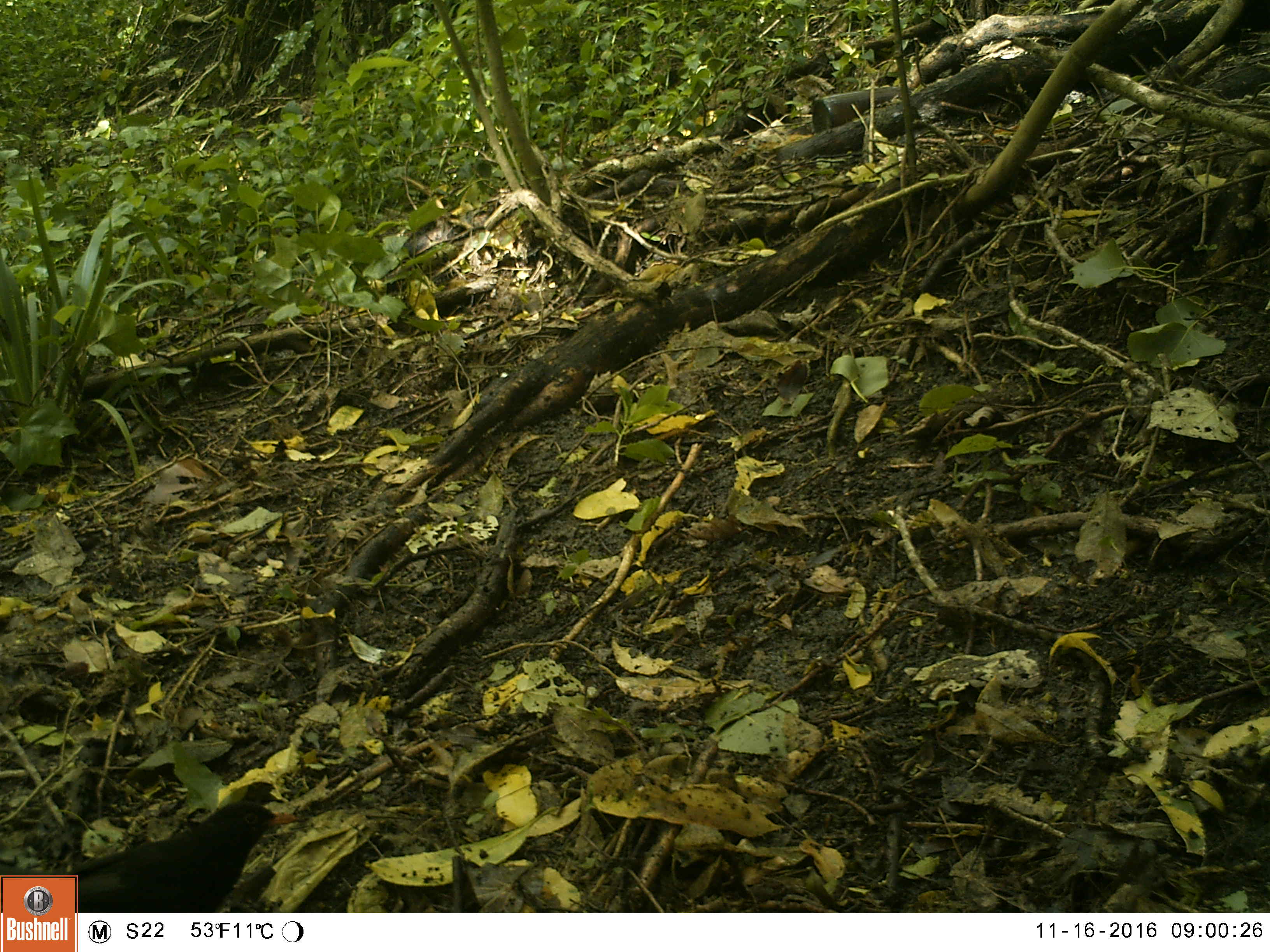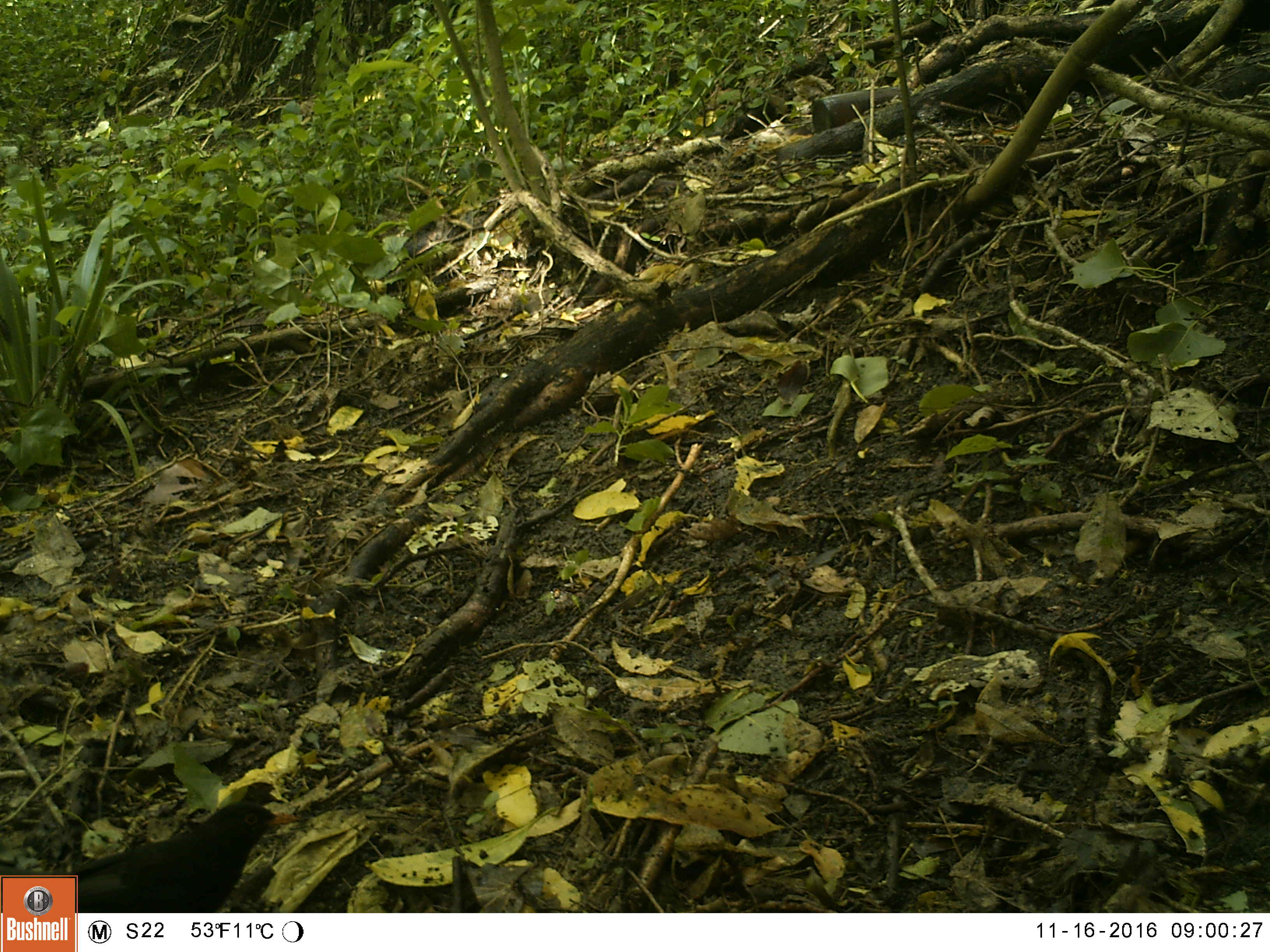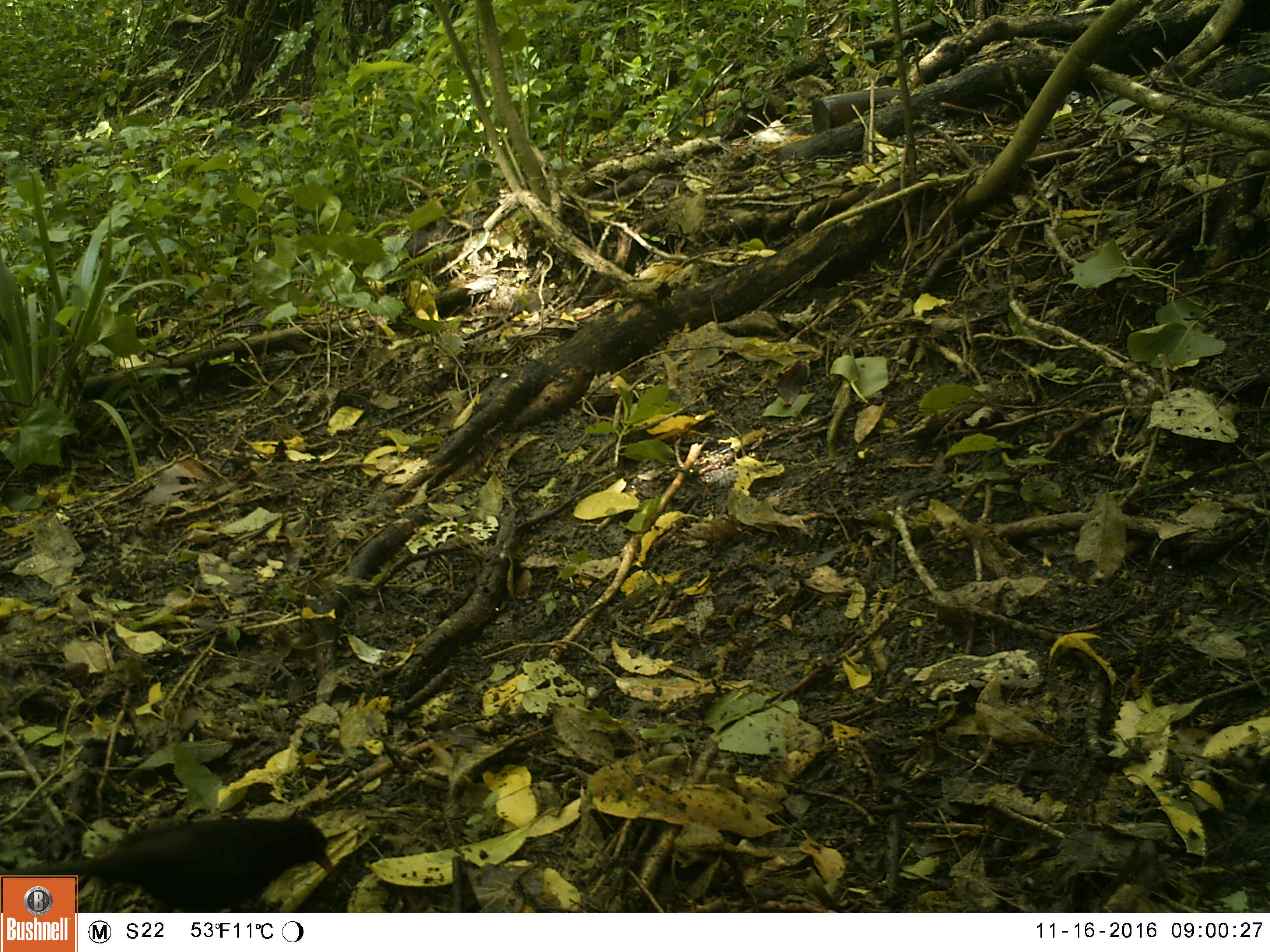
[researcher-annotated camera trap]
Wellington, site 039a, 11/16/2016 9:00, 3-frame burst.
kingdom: Animalia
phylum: Chordata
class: Aves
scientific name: Aves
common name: bird